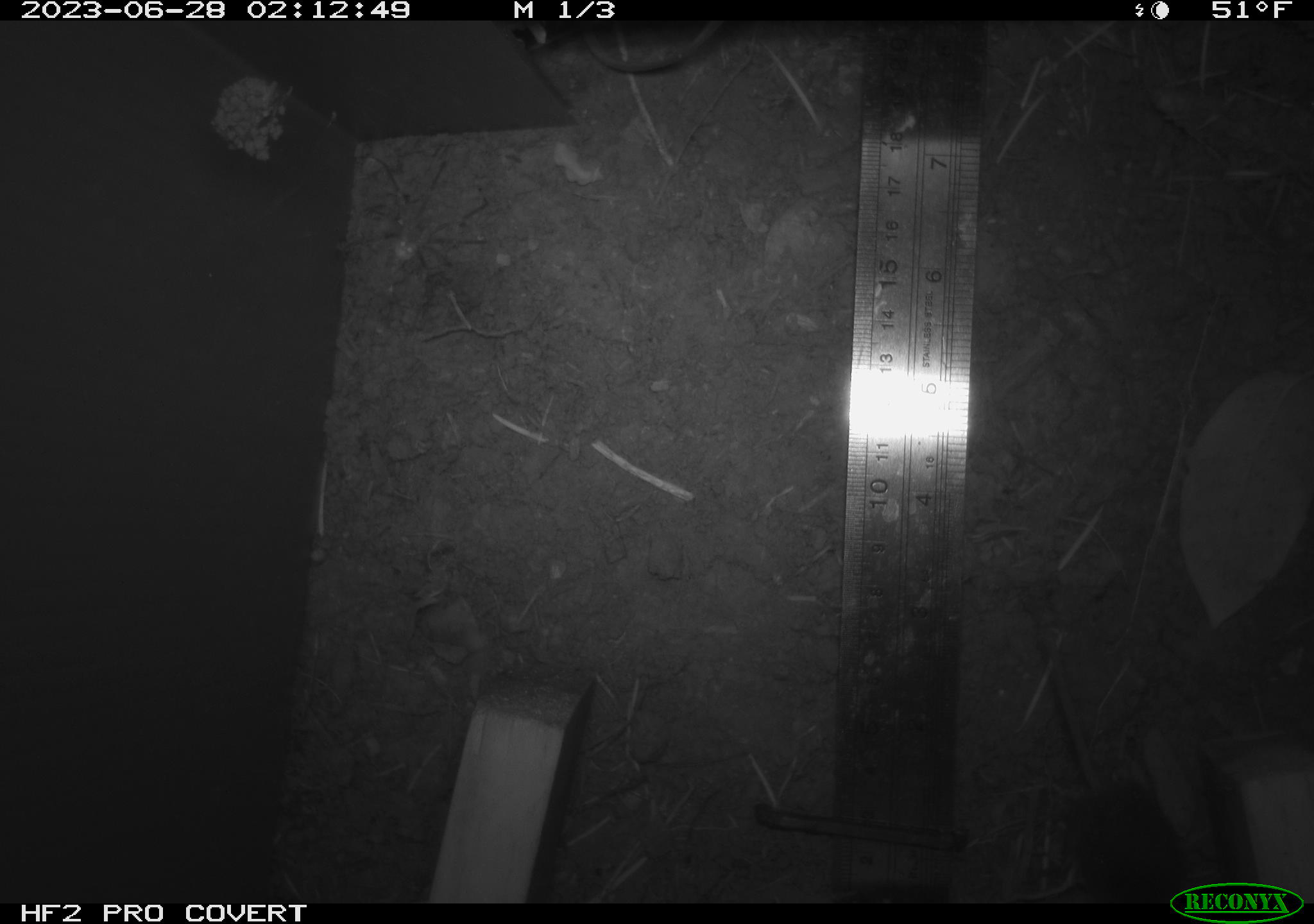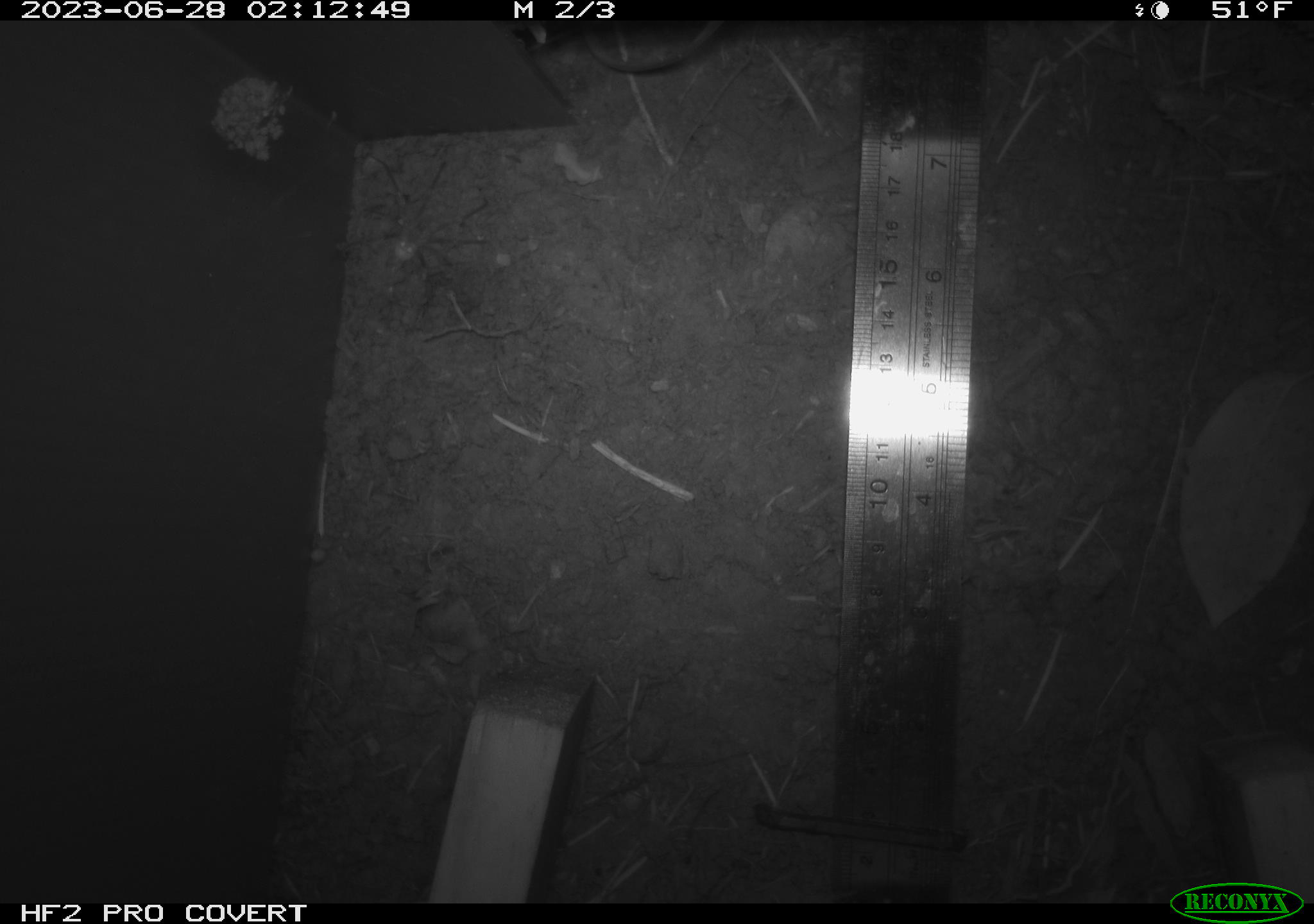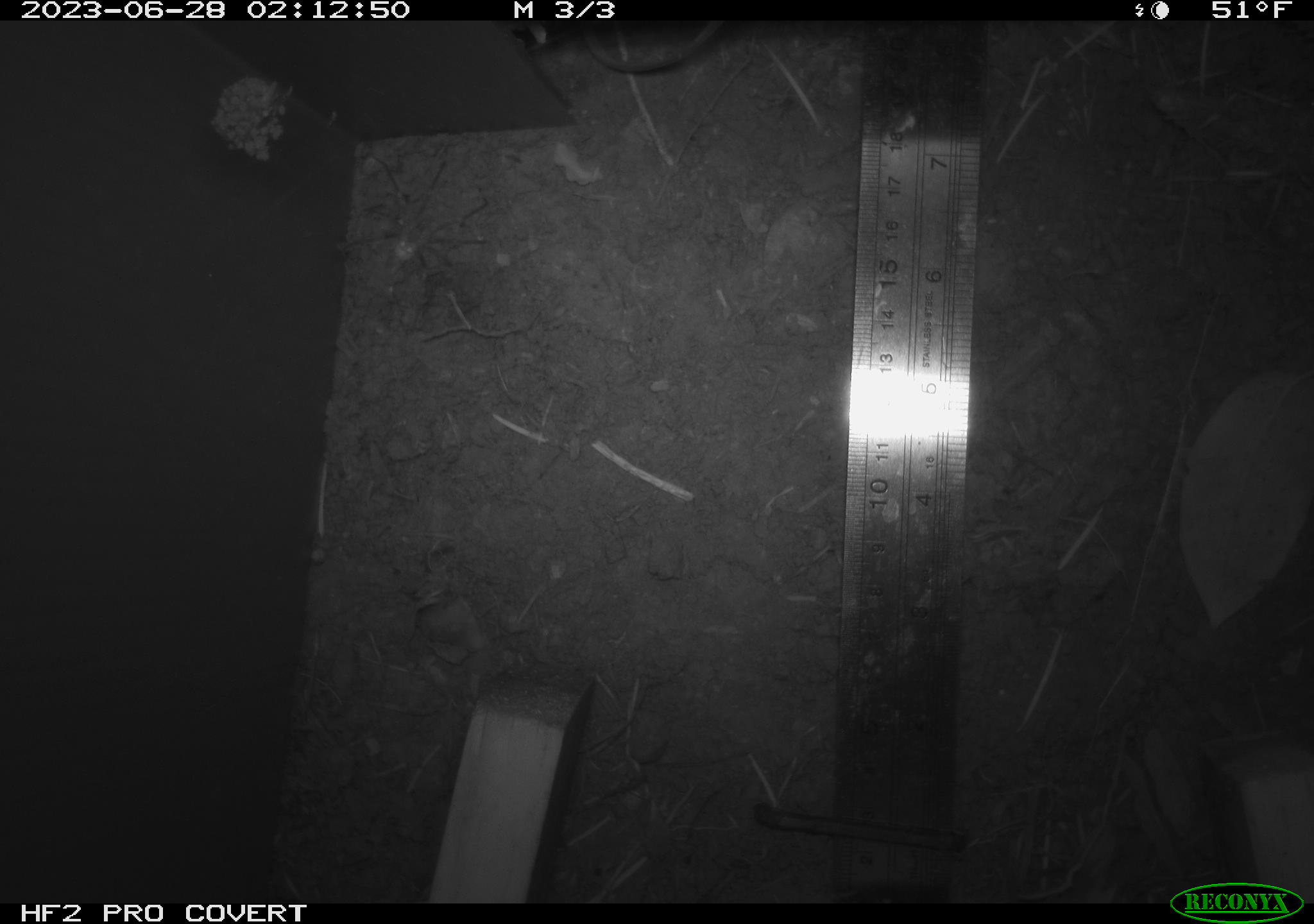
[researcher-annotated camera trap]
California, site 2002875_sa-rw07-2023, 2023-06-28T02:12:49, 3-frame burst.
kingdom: Animalia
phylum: Chordata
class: Mammalia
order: Eulipotyphla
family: Soricidae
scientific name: Soricidae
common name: shrews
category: soricidae family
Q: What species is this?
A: Soricidae family (shrews) (Soricidae).